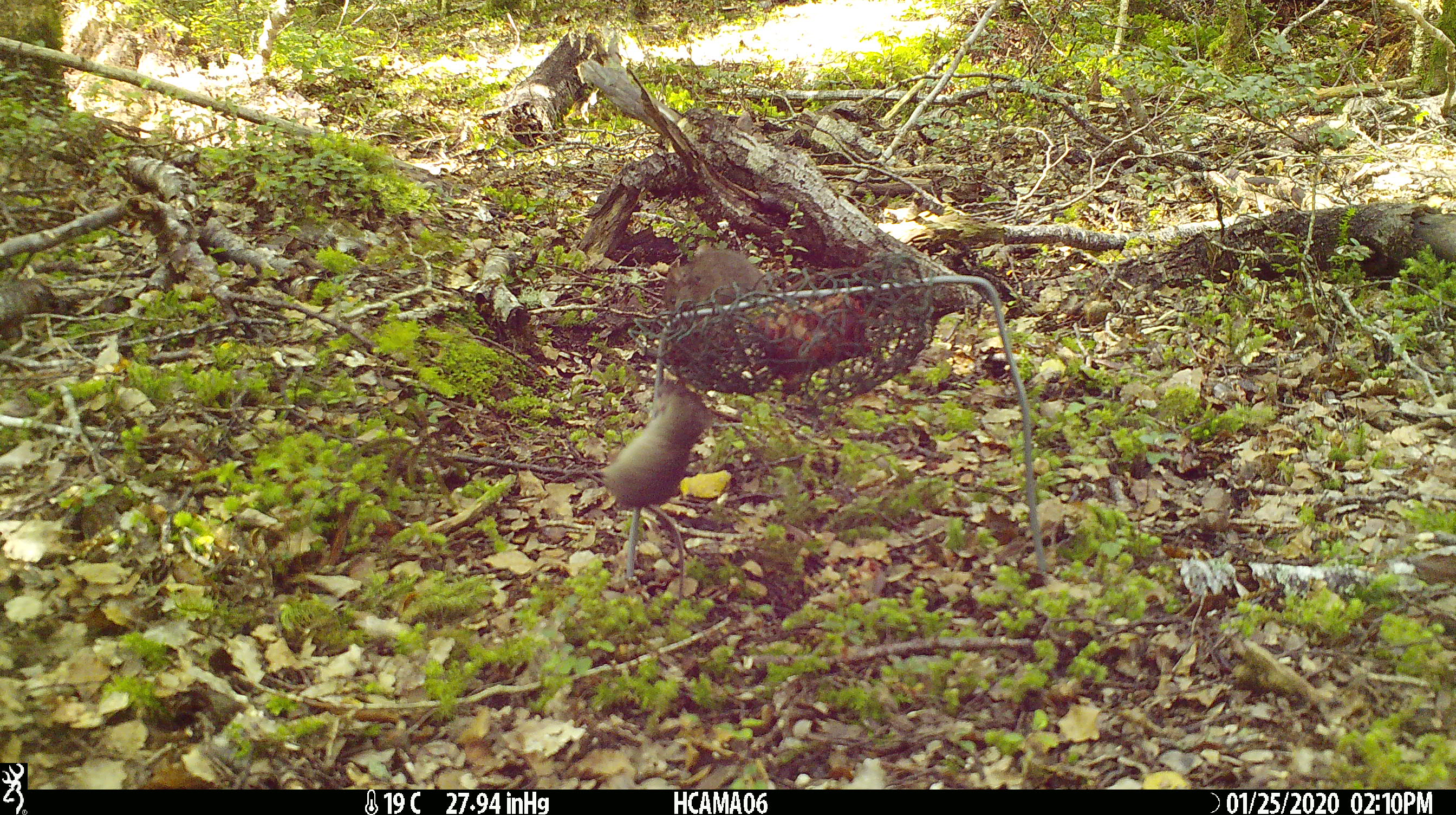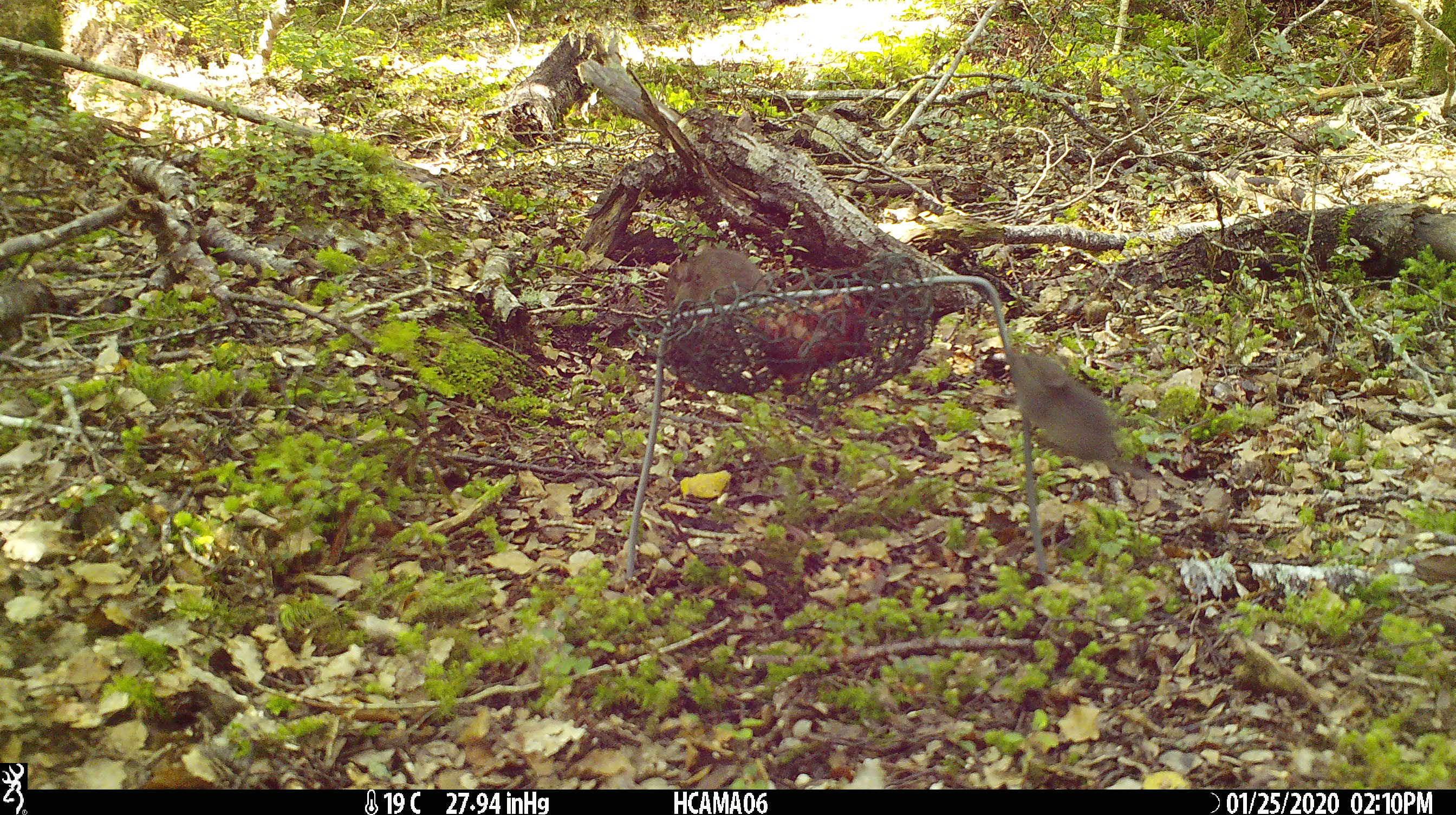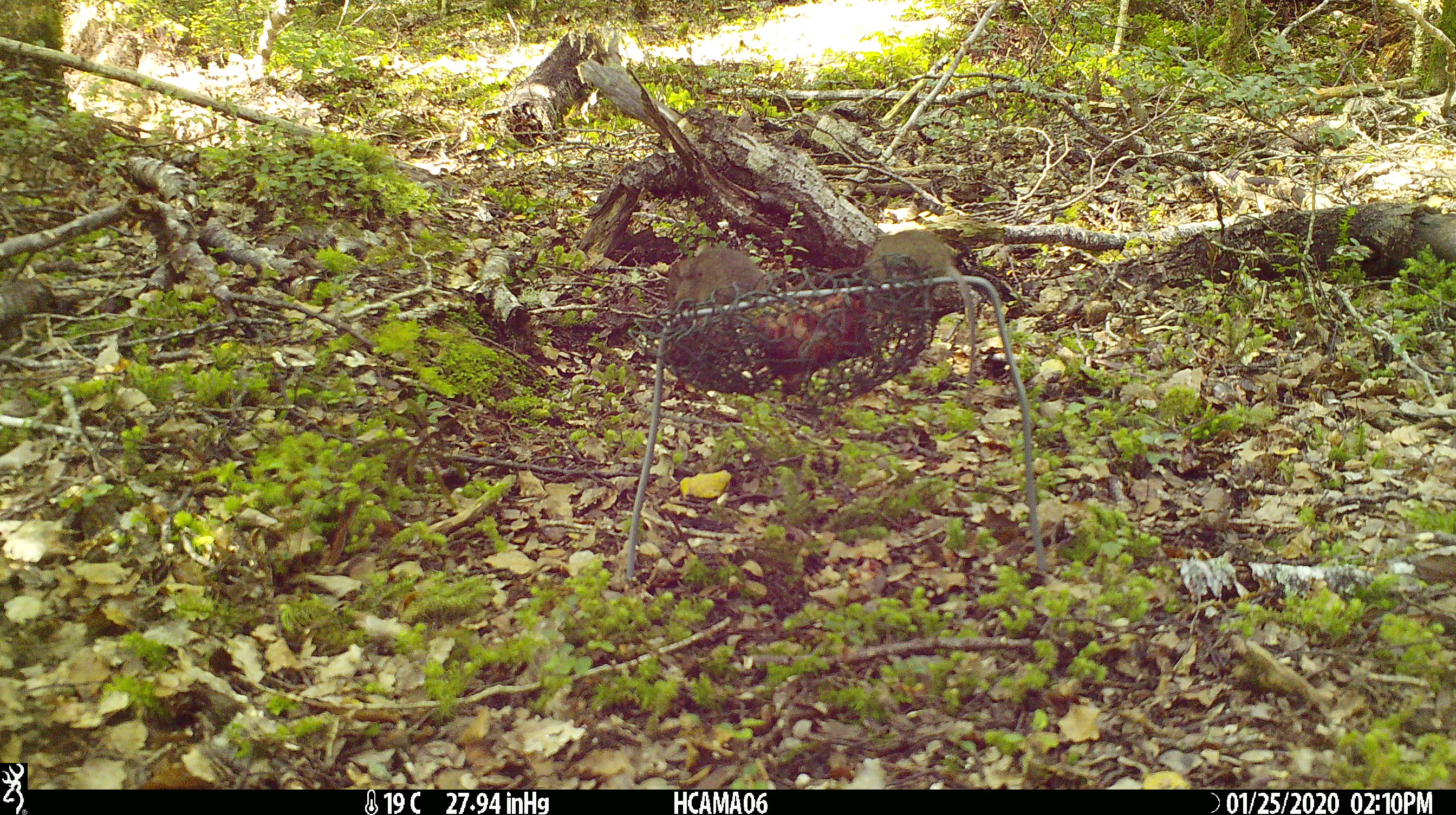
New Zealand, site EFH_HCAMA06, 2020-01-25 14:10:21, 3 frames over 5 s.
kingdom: Animalia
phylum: Chordata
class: Mammalia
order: Rodentia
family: Muridae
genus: Mus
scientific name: Mus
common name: mouse